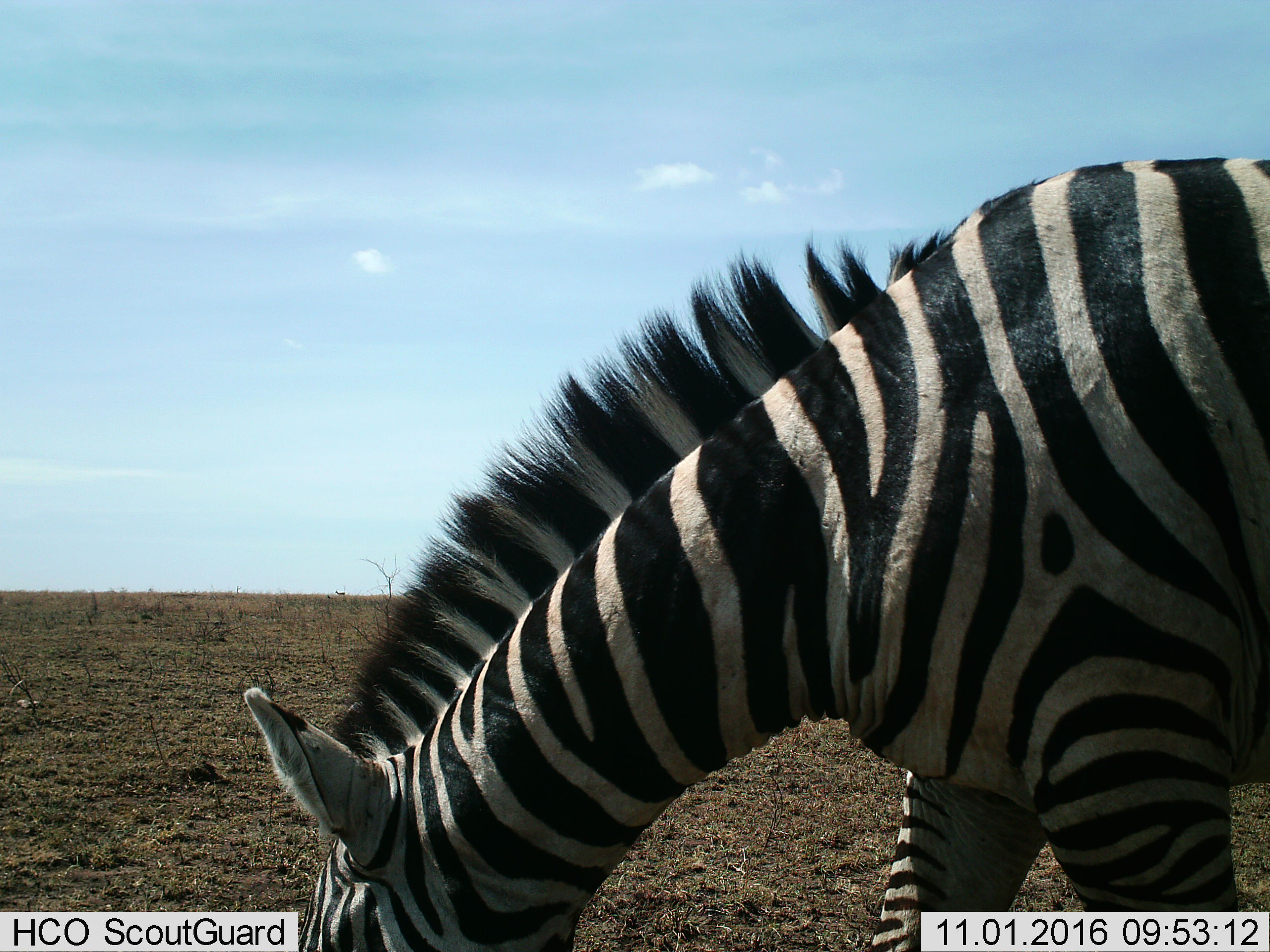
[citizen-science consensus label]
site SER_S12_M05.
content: unidentified animal